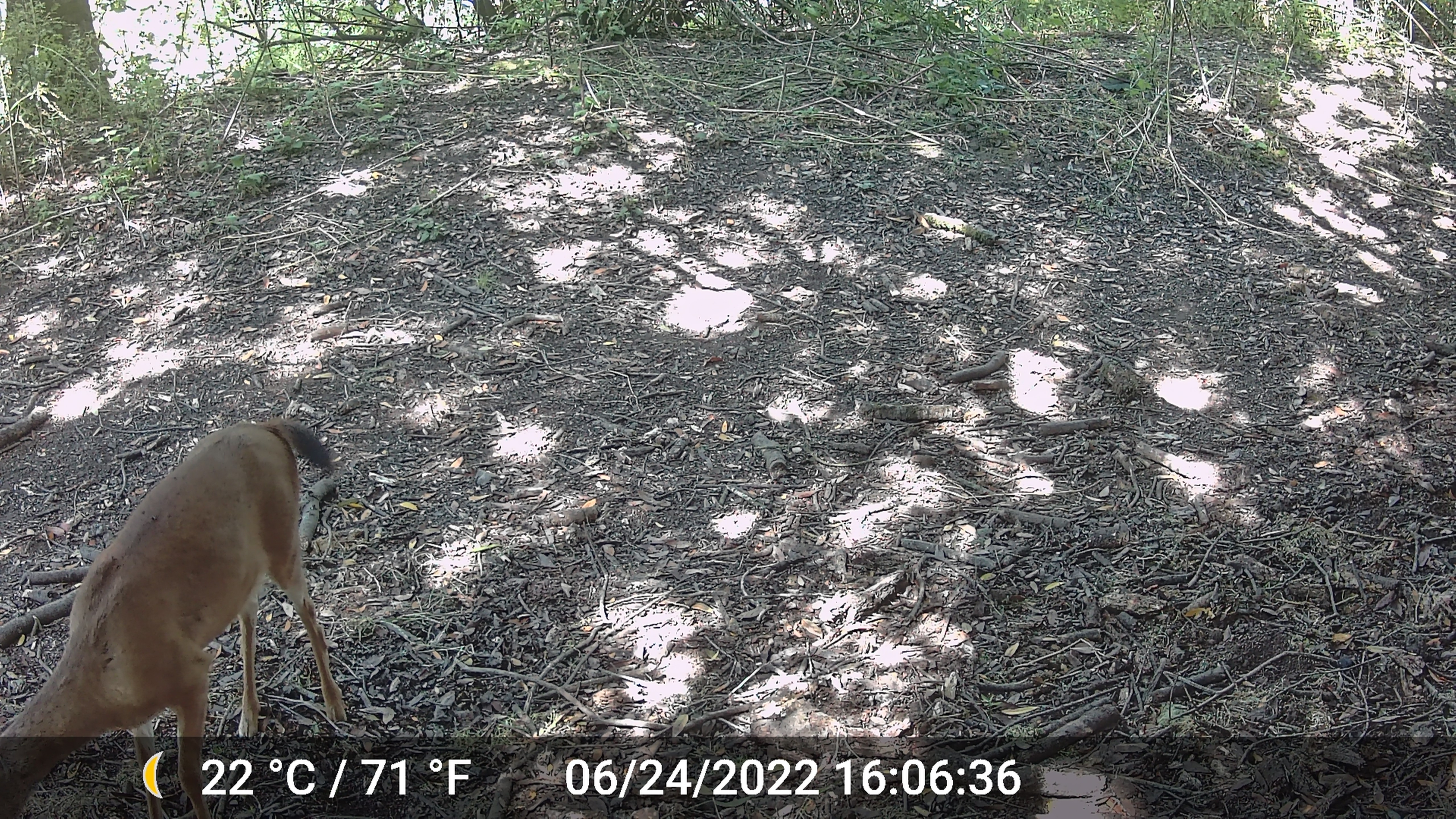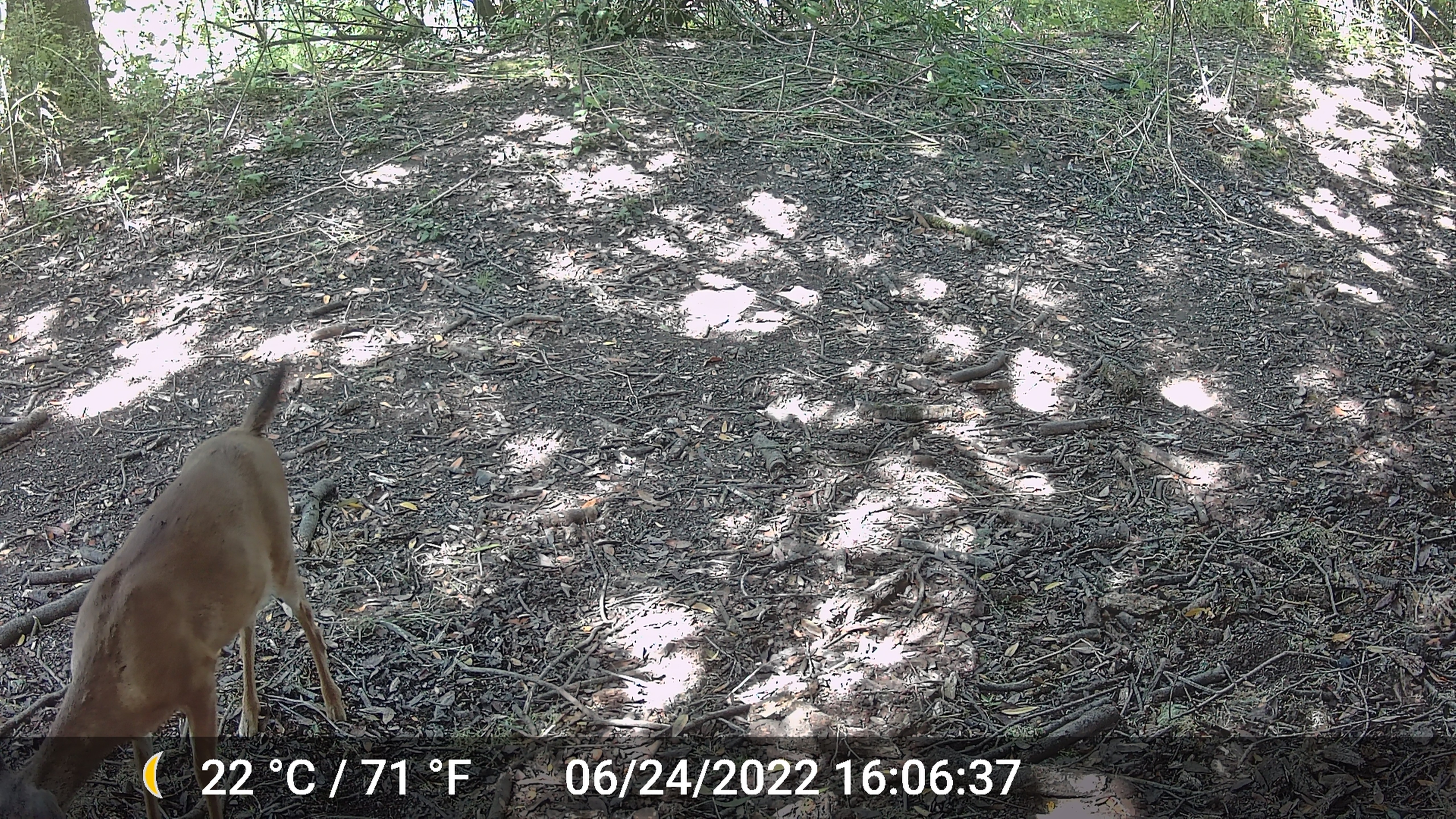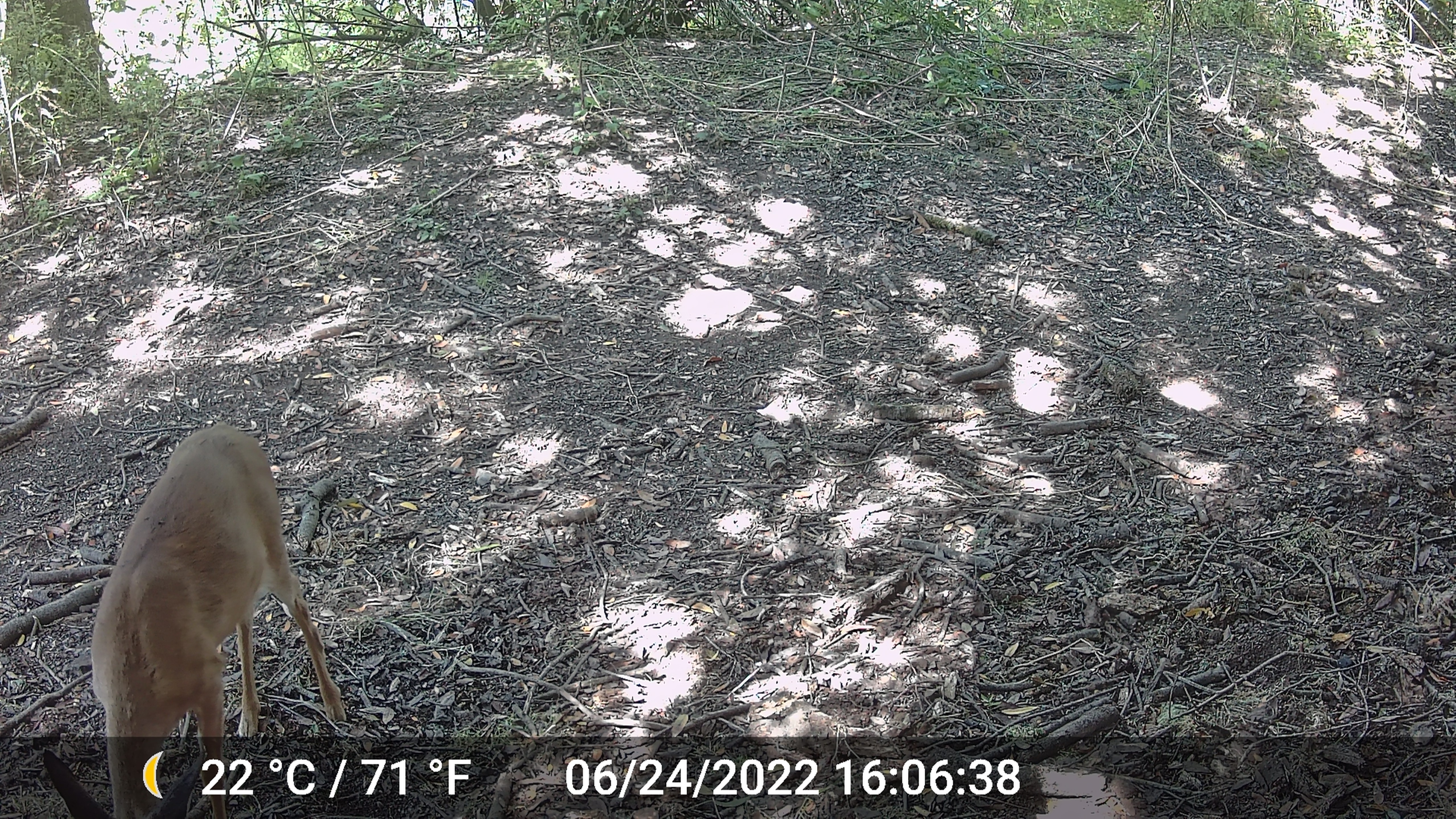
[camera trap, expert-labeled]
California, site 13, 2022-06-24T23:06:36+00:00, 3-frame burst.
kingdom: Animalia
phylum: Chordata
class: Mammalia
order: Artiodactyla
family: Cervidae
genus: Odocoileus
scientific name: Odocoileus hemionus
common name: mule deer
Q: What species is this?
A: Mule deer (Odocoileus hemionus).